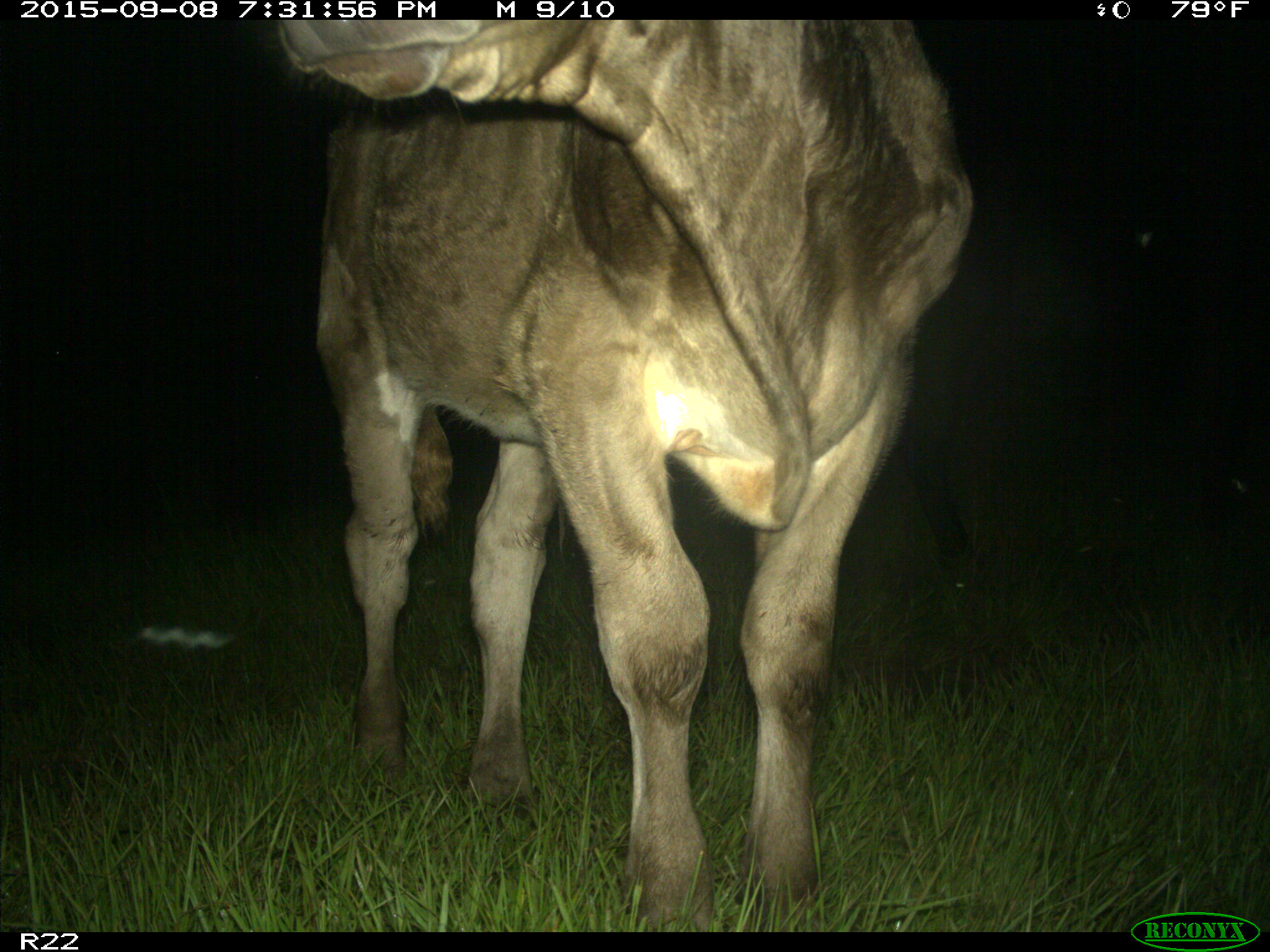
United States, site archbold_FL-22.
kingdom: Animalia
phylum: Chordata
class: Mammalia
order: Artiodactyla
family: Bovidae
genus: Bos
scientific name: Bos taurus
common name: domestic cow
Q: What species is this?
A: Bos taurus (domestic cow).